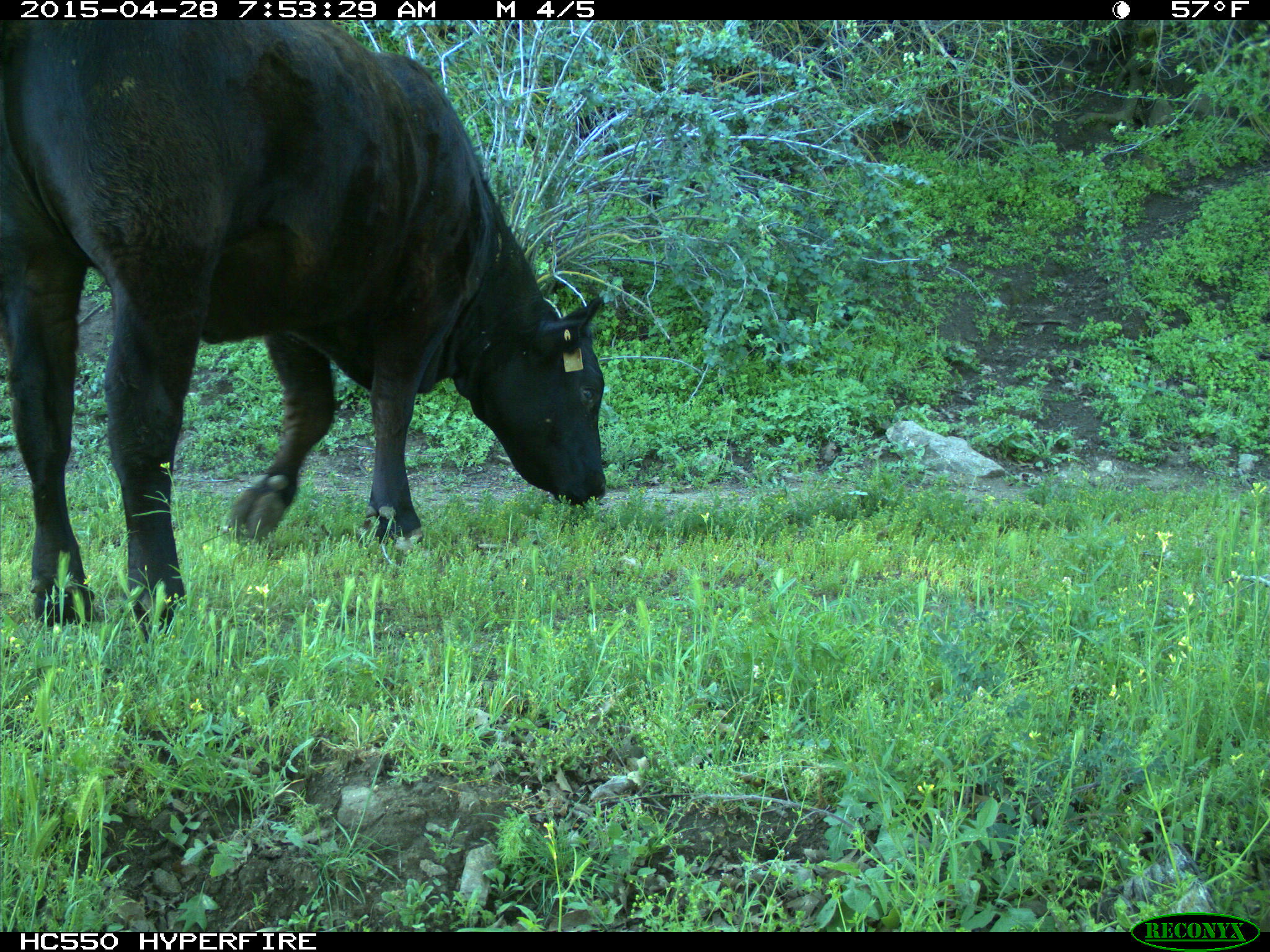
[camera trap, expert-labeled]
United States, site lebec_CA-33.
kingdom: Animalia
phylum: Chordata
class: Mammalia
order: Artiodactyla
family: Bovidae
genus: Bos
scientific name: Bos taurus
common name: domestic cow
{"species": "Bos taurus (domestic cow)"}